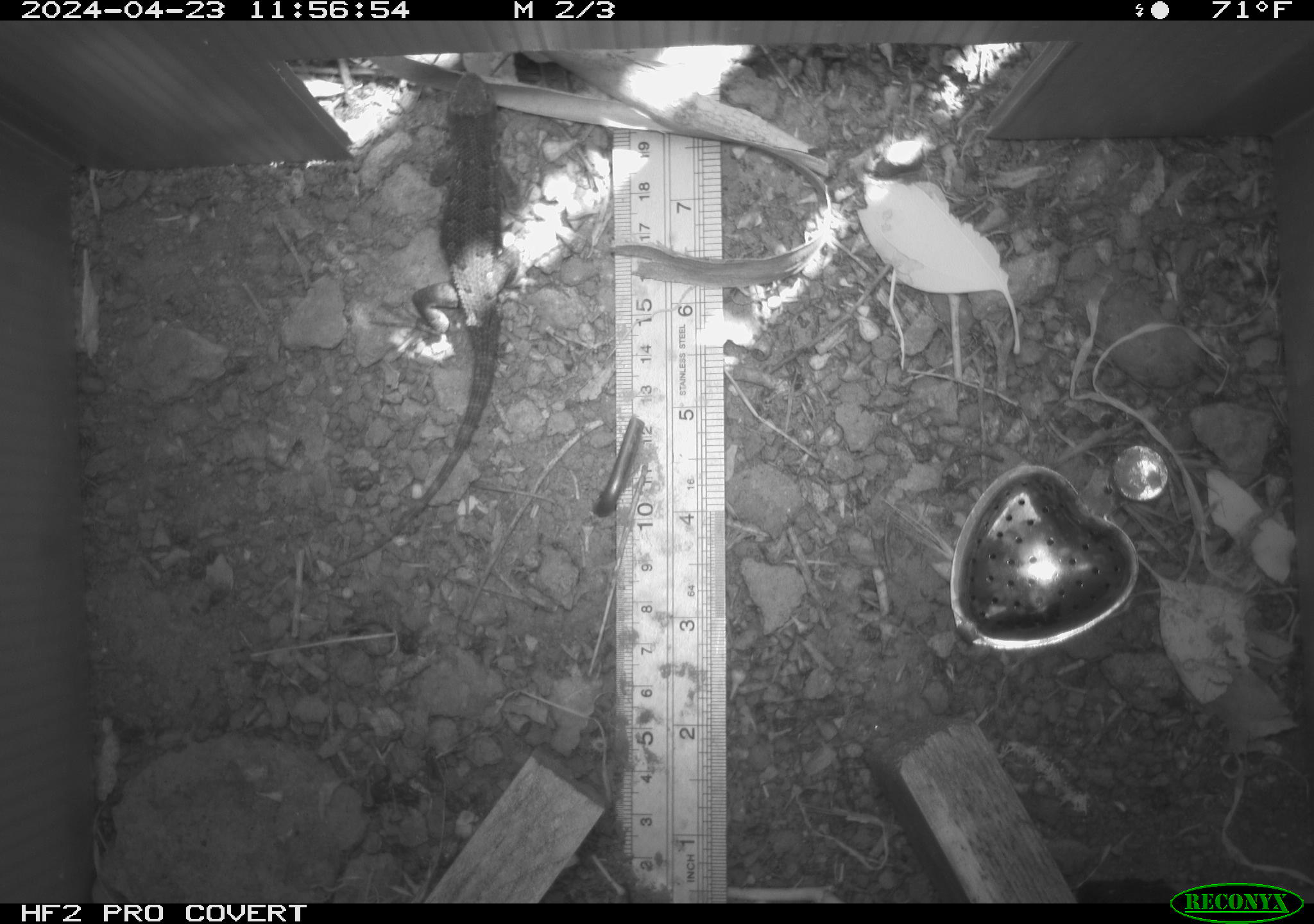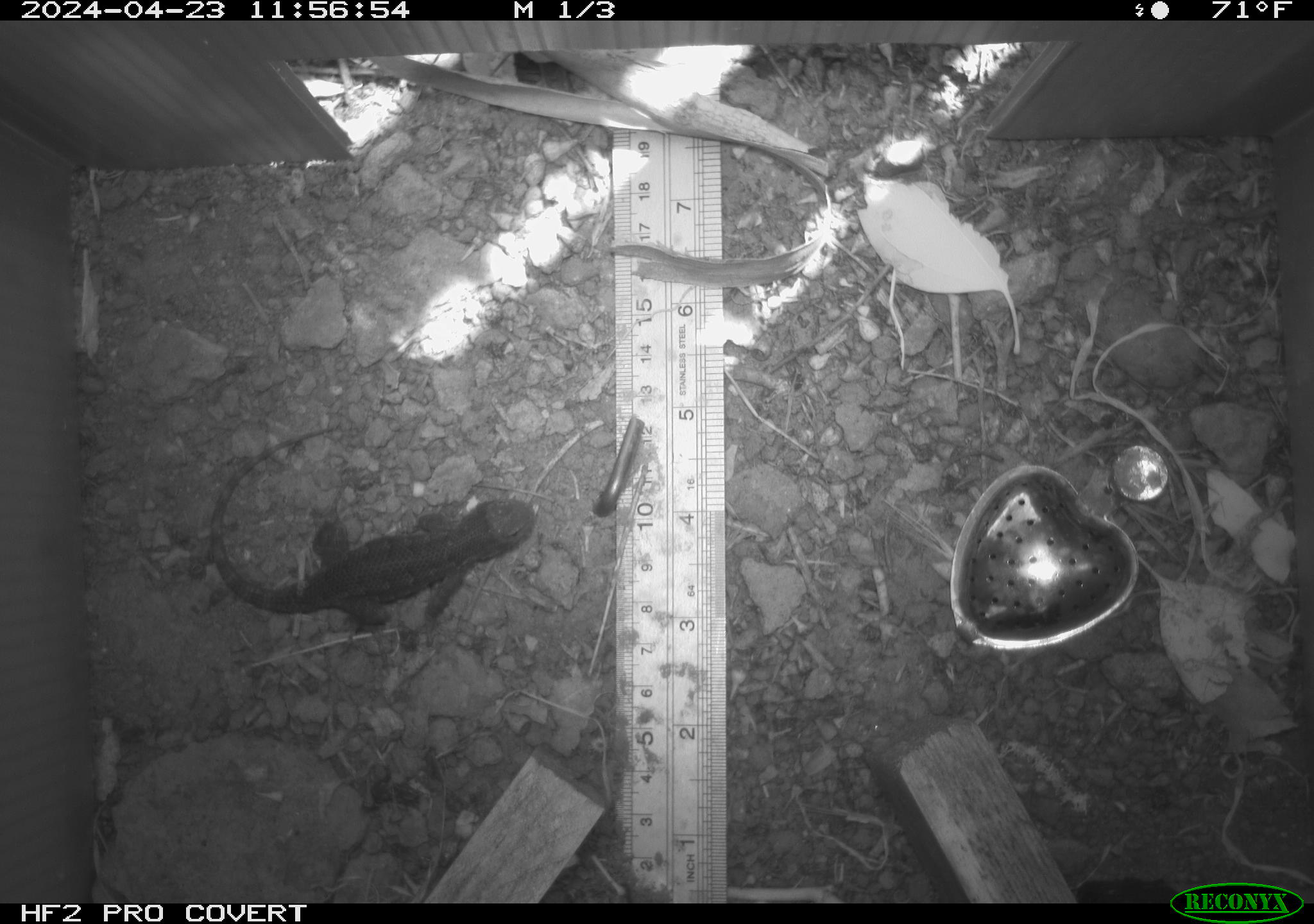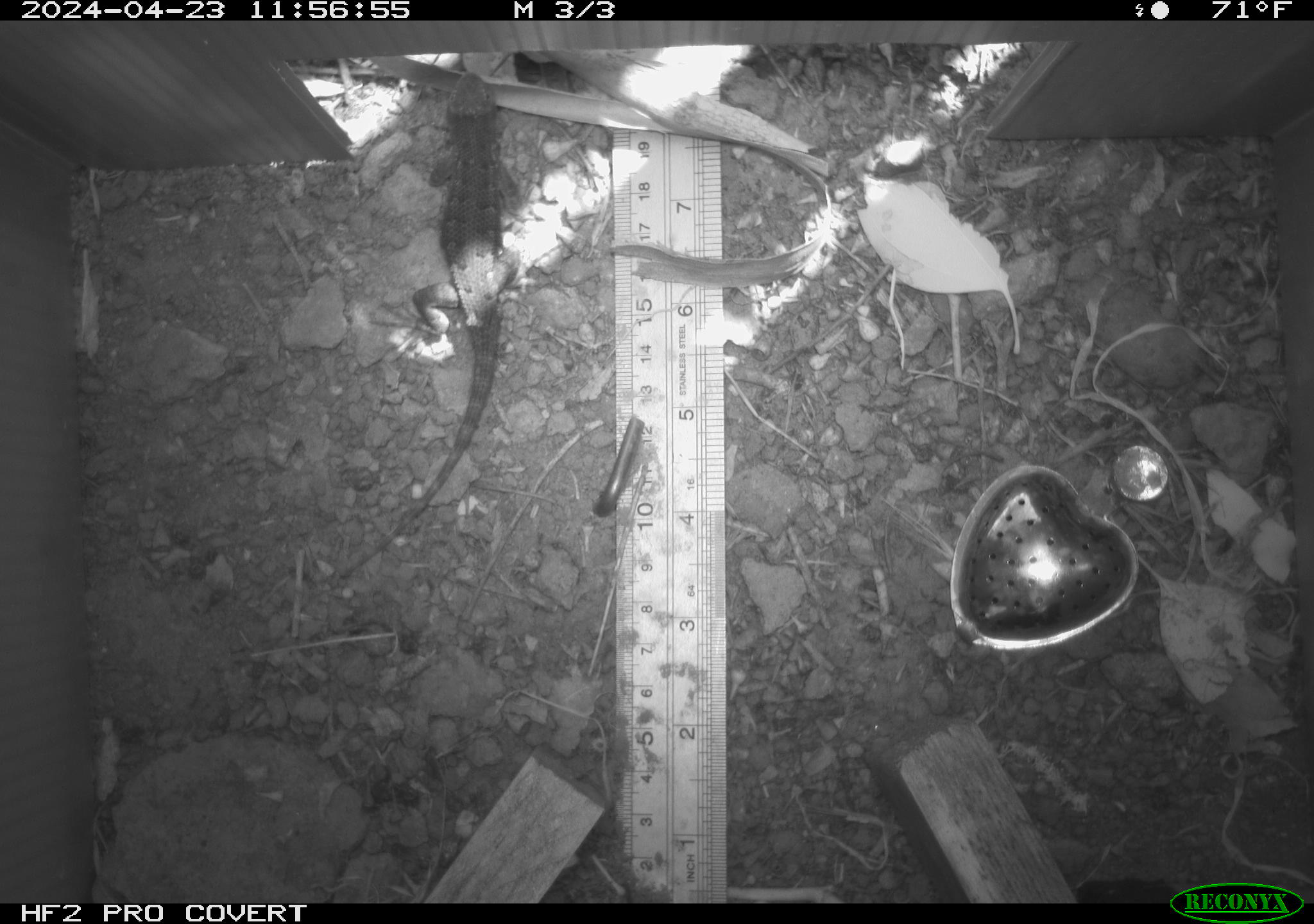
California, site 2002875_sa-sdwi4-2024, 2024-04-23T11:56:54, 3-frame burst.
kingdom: Animalia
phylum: Chordata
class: Reptilia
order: Squamata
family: Phrynosomatidae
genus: Sceloporus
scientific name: Sceloporus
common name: spiny lizards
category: sceloporus species